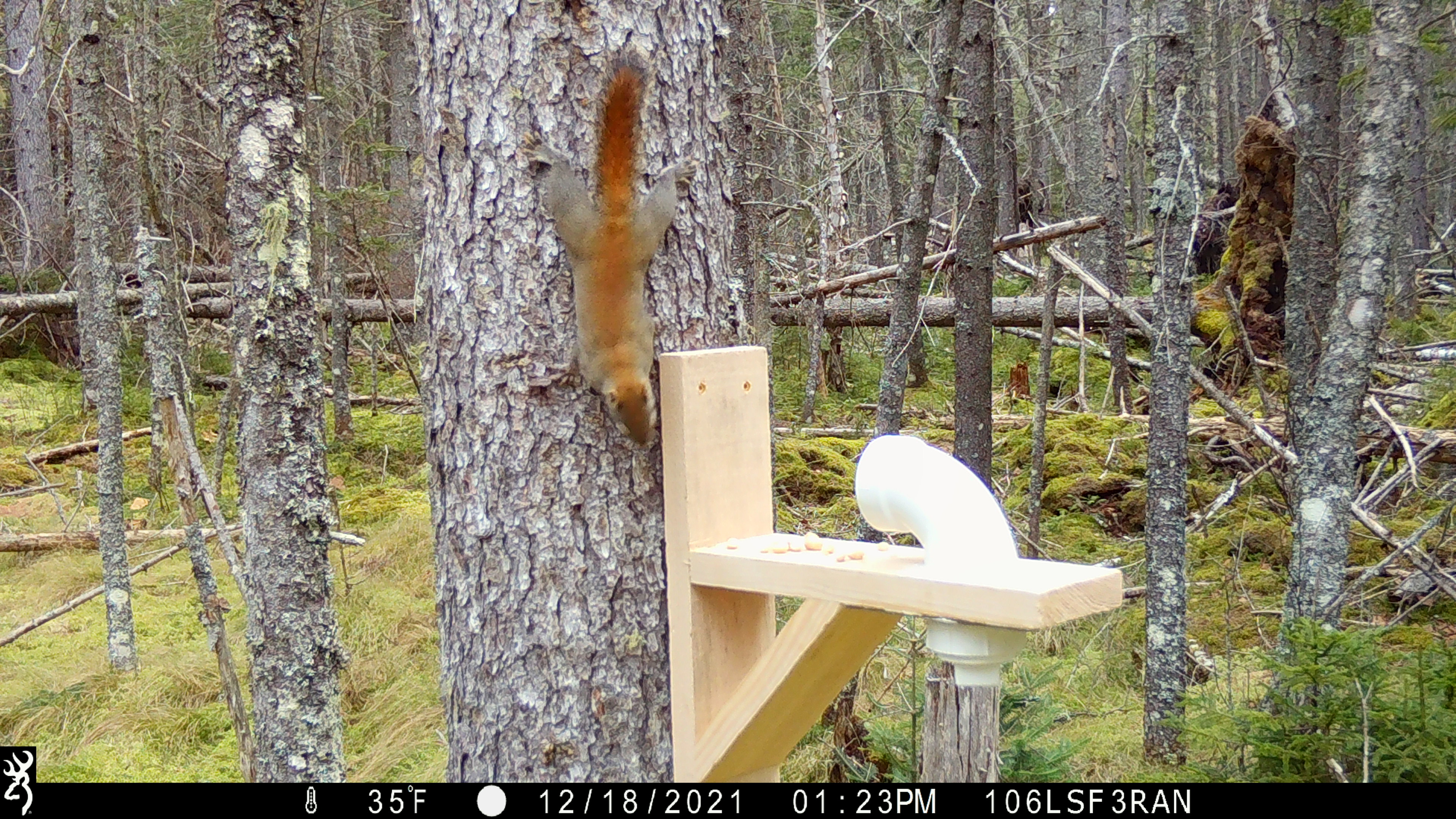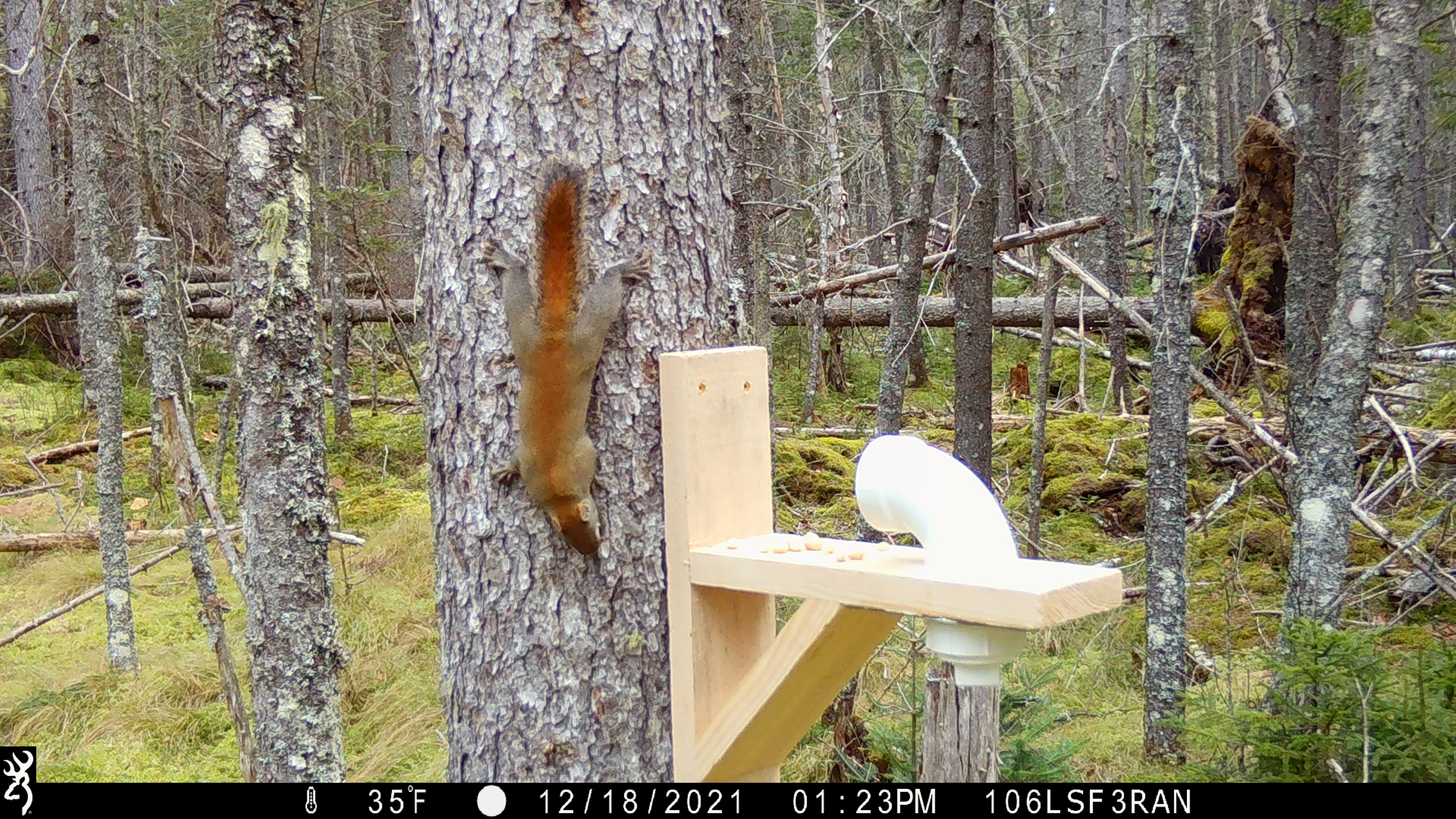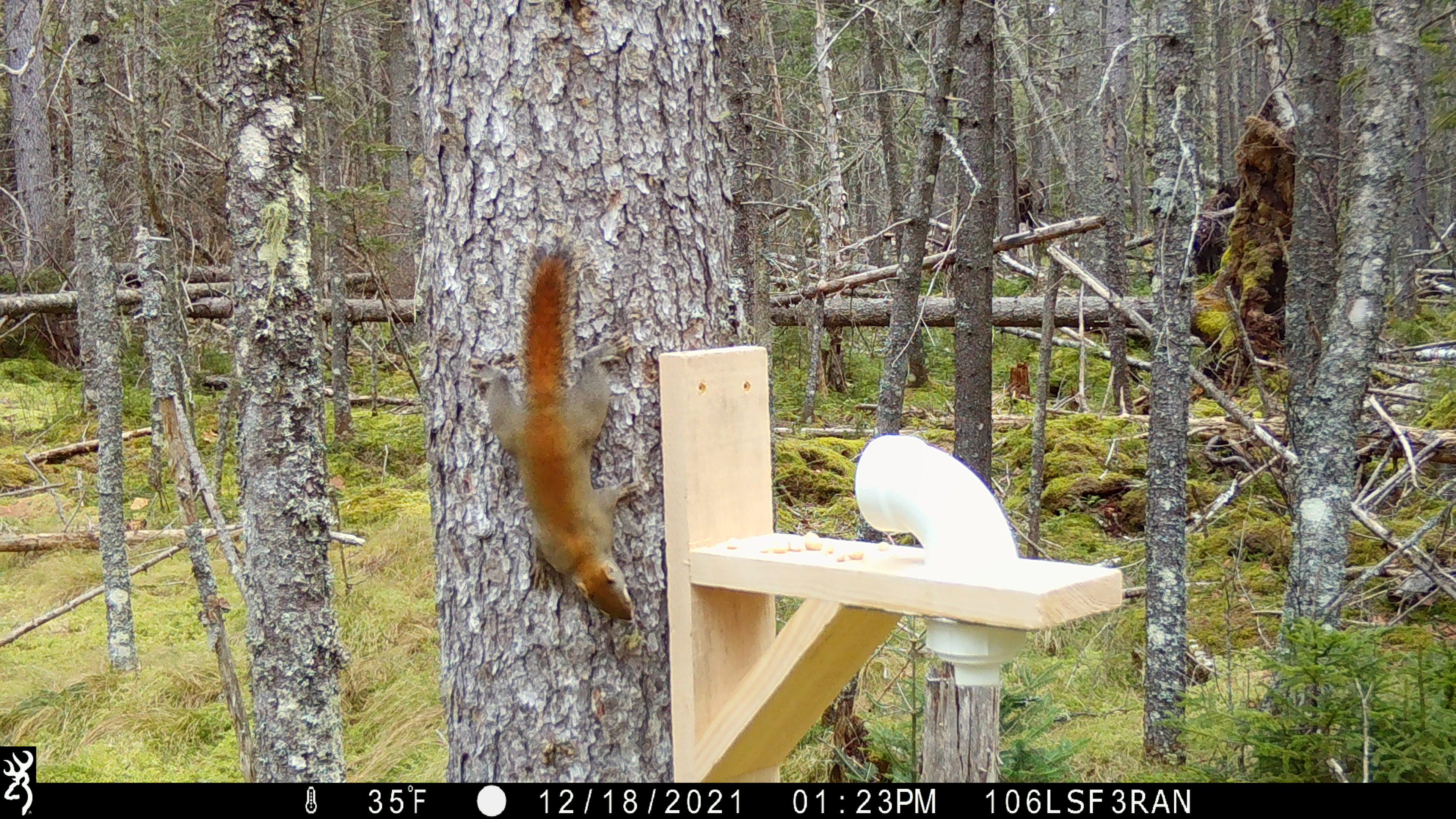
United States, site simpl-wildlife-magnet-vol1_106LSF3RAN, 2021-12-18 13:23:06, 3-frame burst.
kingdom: Animalia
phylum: Chordata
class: Mammalia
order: Rodentia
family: Sciuridae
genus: Tamiasciurus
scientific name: Tamiasciurus hudsonicus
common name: red squirrel